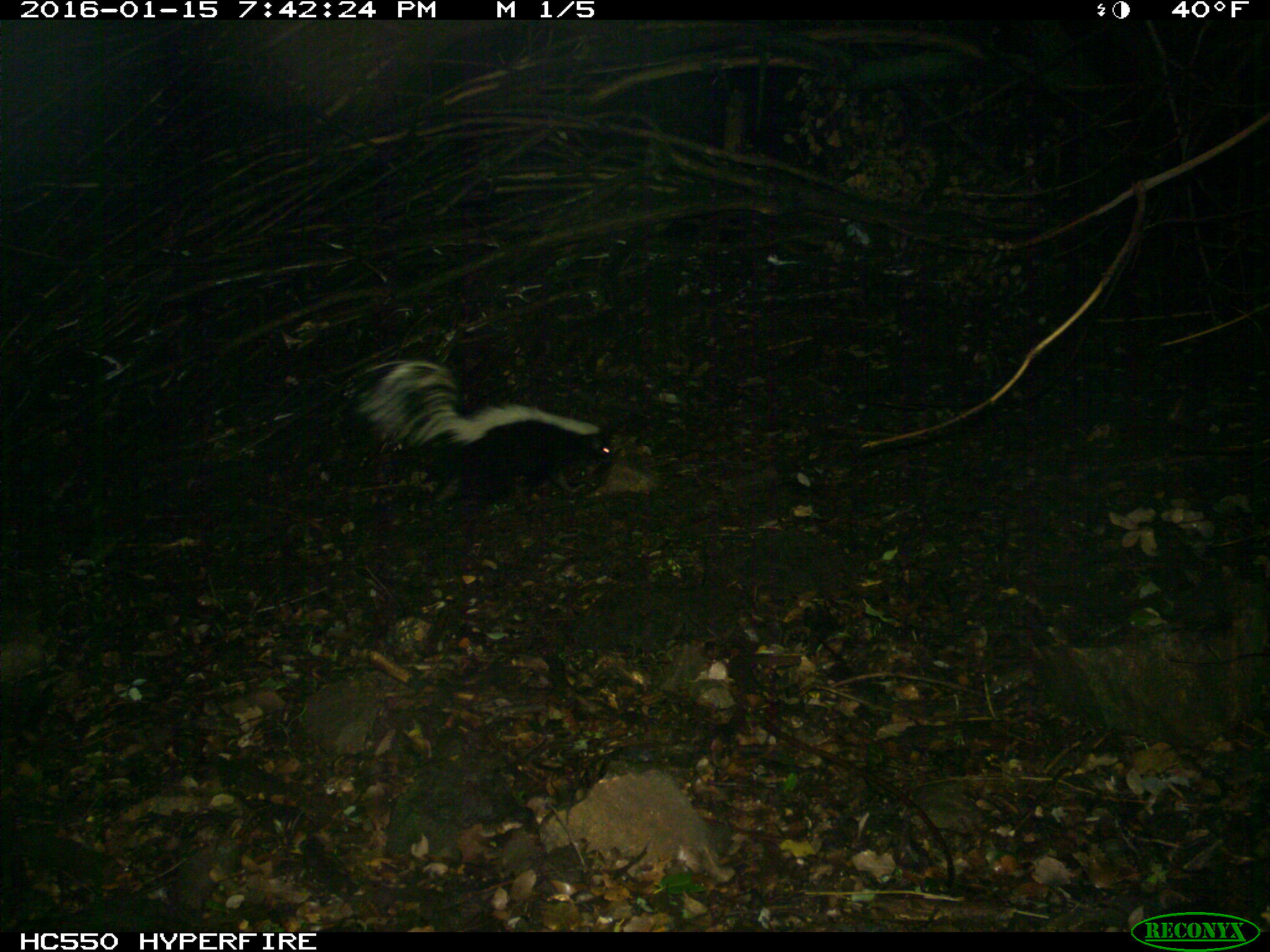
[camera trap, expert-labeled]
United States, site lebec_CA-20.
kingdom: Animalia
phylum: Chordata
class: Mammalia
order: Carnivora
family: Mephitidae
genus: Mephitis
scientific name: Mephitis mephitis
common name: striped skunk